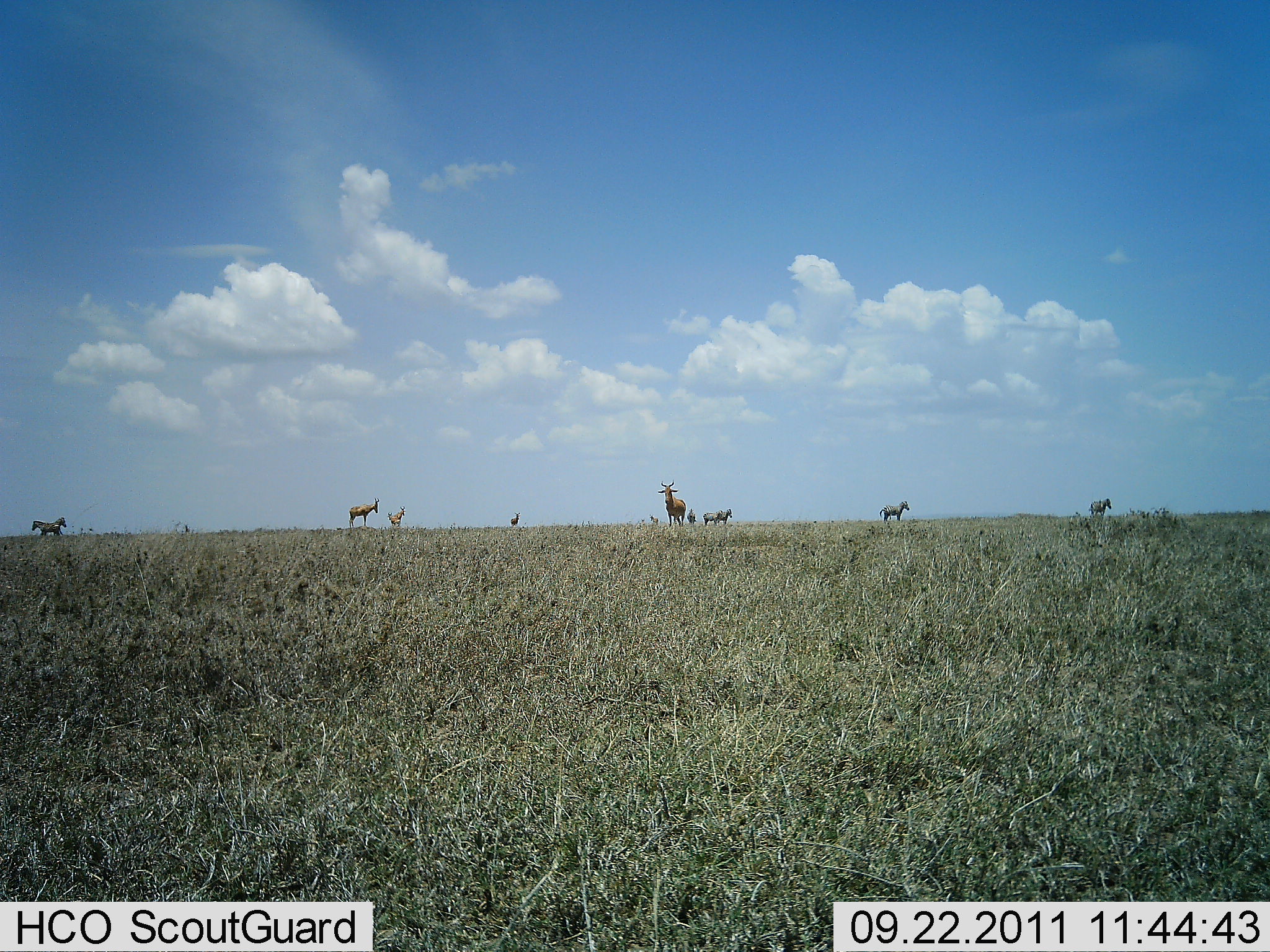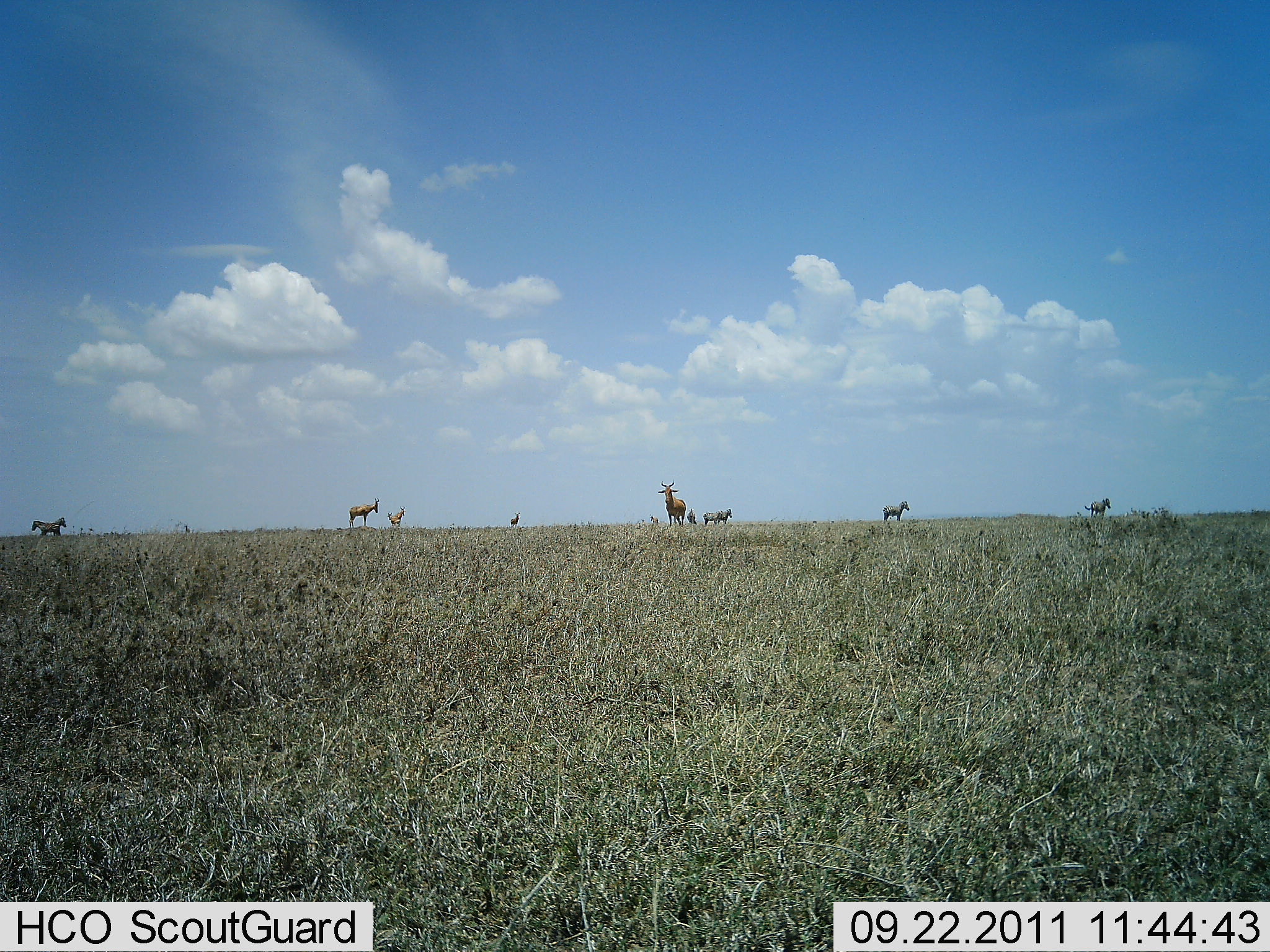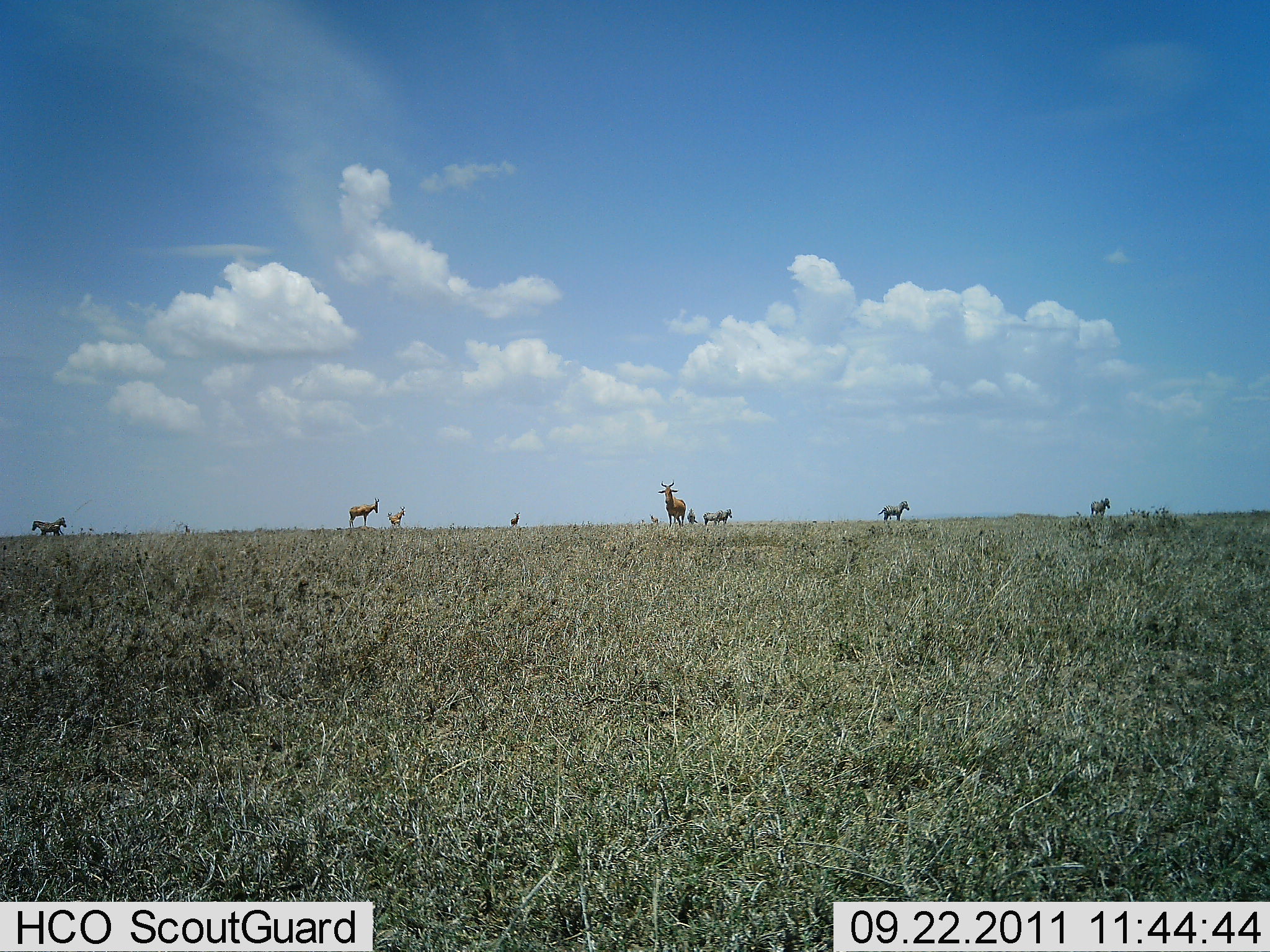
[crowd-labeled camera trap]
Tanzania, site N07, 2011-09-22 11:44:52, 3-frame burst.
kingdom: Animalia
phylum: Chordata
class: Mammalia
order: Artiodactyla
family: Bovidae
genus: Alcelaphus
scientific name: Alcelaphus buselaphus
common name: hartebeest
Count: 4.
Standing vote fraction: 95%.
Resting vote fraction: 0%.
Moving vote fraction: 11%.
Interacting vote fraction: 0%.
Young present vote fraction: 0%.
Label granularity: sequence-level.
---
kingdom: Animalia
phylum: Chordata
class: Mammalia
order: Perissodactyla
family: Equidae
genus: Equus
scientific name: Equus quagga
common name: plains zebra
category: zebra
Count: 5.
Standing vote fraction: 100%.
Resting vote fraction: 0%.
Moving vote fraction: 11%.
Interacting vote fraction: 5%.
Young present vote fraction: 0%.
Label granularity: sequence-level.